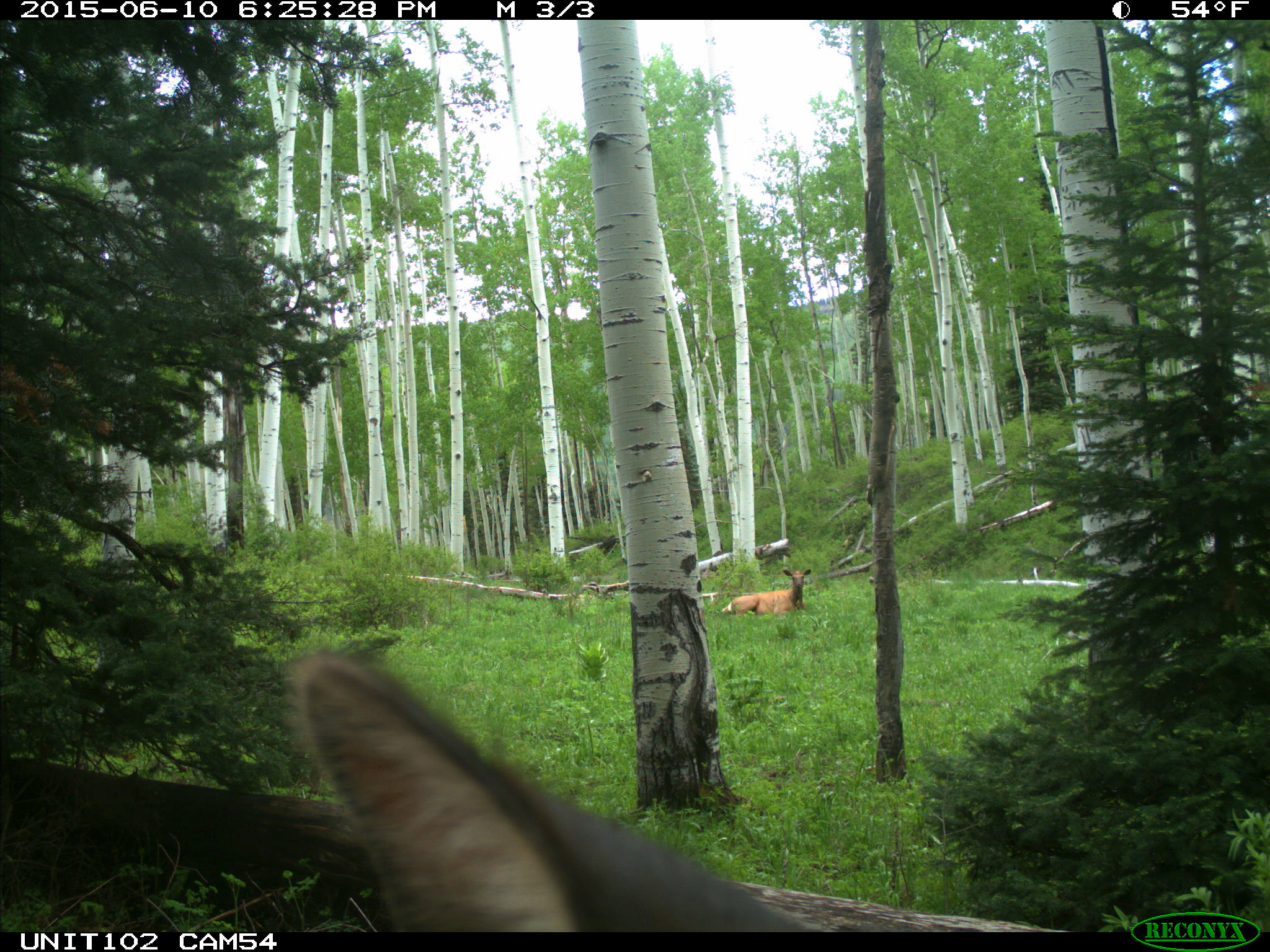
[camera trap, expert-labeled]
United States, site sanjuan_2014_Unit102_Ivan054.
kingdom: Animalia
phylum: Chordata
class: Mammalia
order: Artiodactyla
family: Cervidae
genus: Cervus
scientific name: Cervus elaphus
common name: red deer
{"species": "Cervus elaphus (red deer)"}